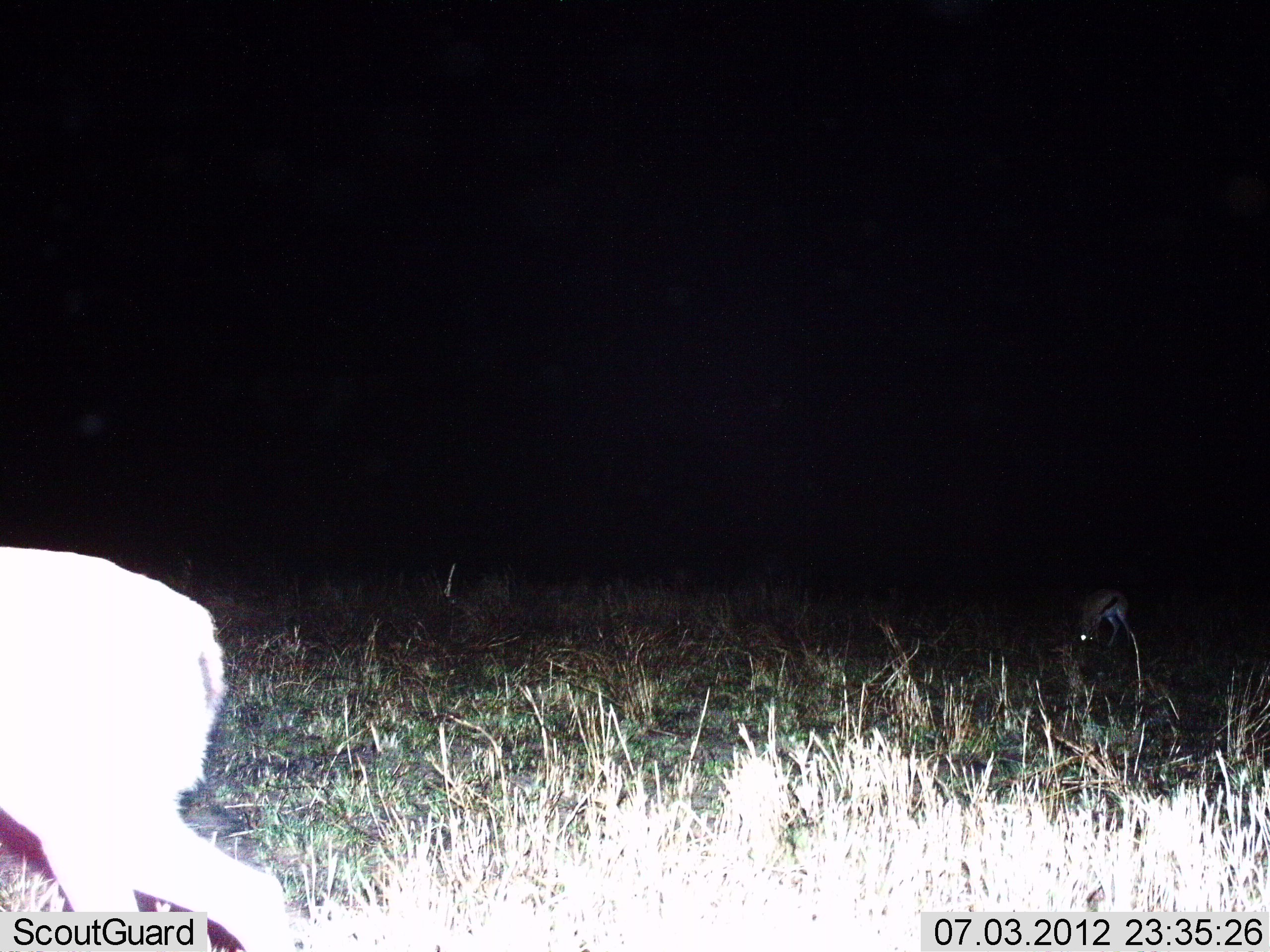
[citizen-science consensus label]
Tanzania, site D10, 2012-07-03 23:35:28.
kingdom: Animalia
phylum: Chordata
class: Mammalia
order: Artiodactyla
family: Bovidae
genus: Eudorcas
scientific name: Eudorcas thomsonii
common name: thomson's gazelle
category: gazellethomsons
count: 2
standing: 30%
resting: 0%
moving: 20%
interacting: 0%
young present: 0%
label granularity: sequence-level